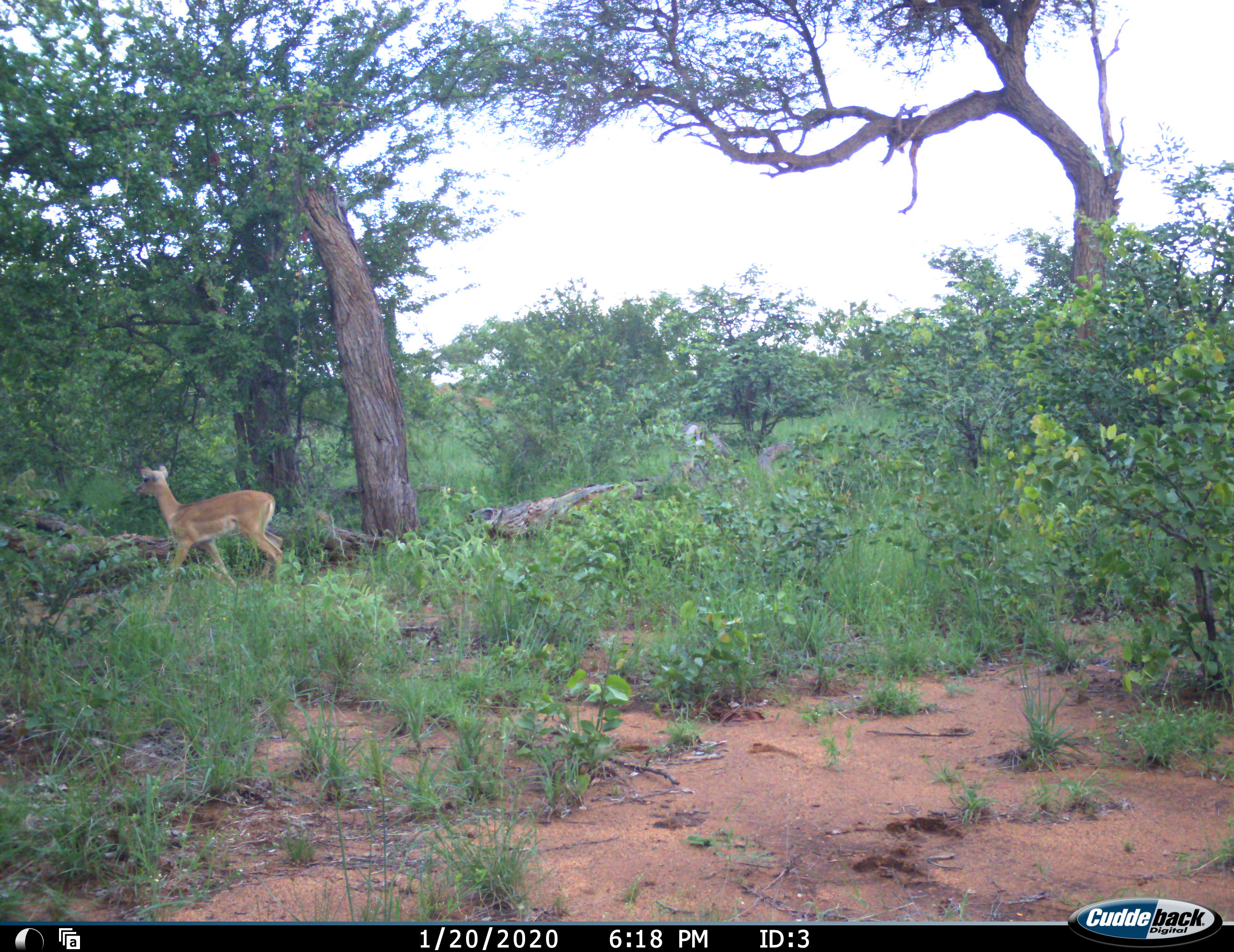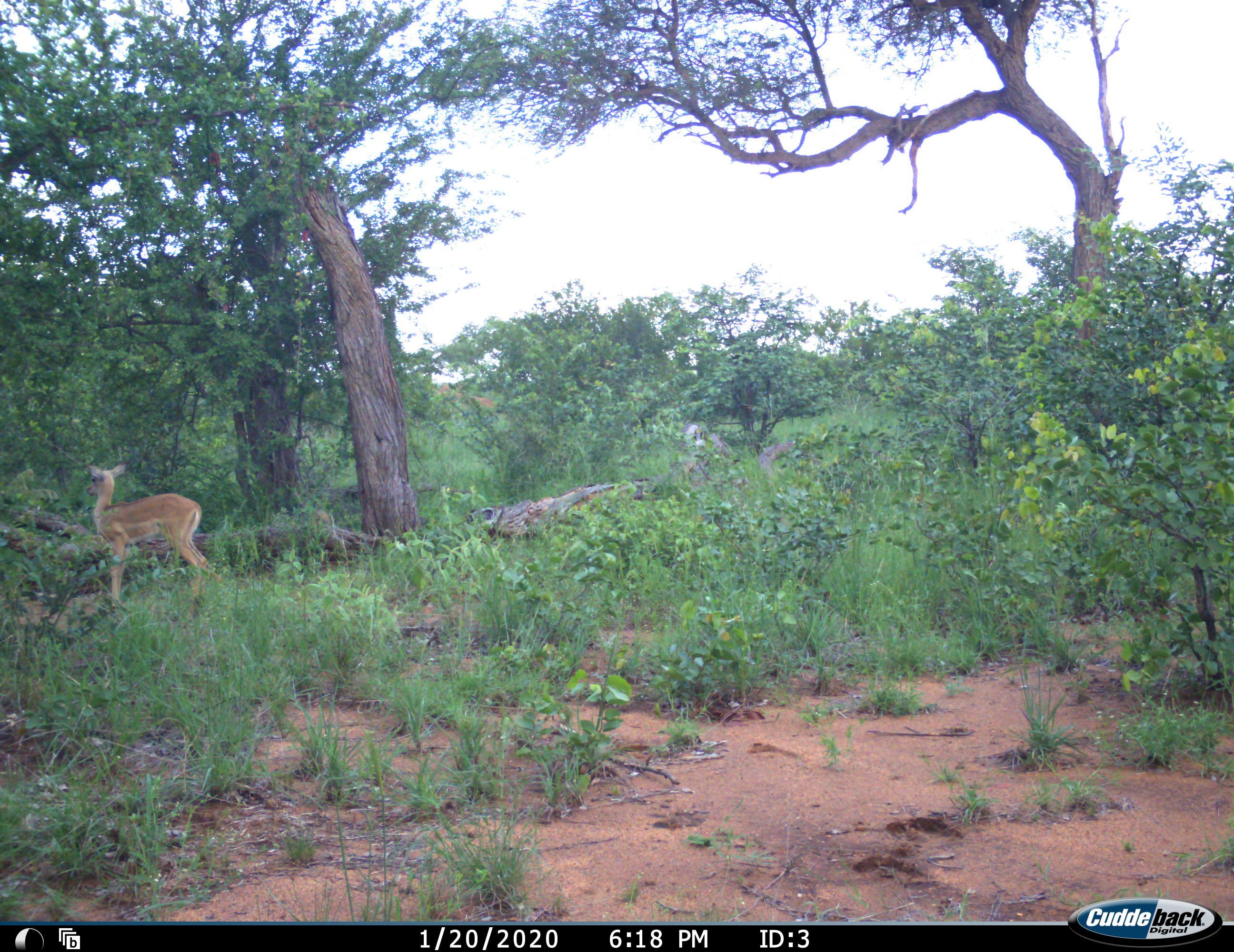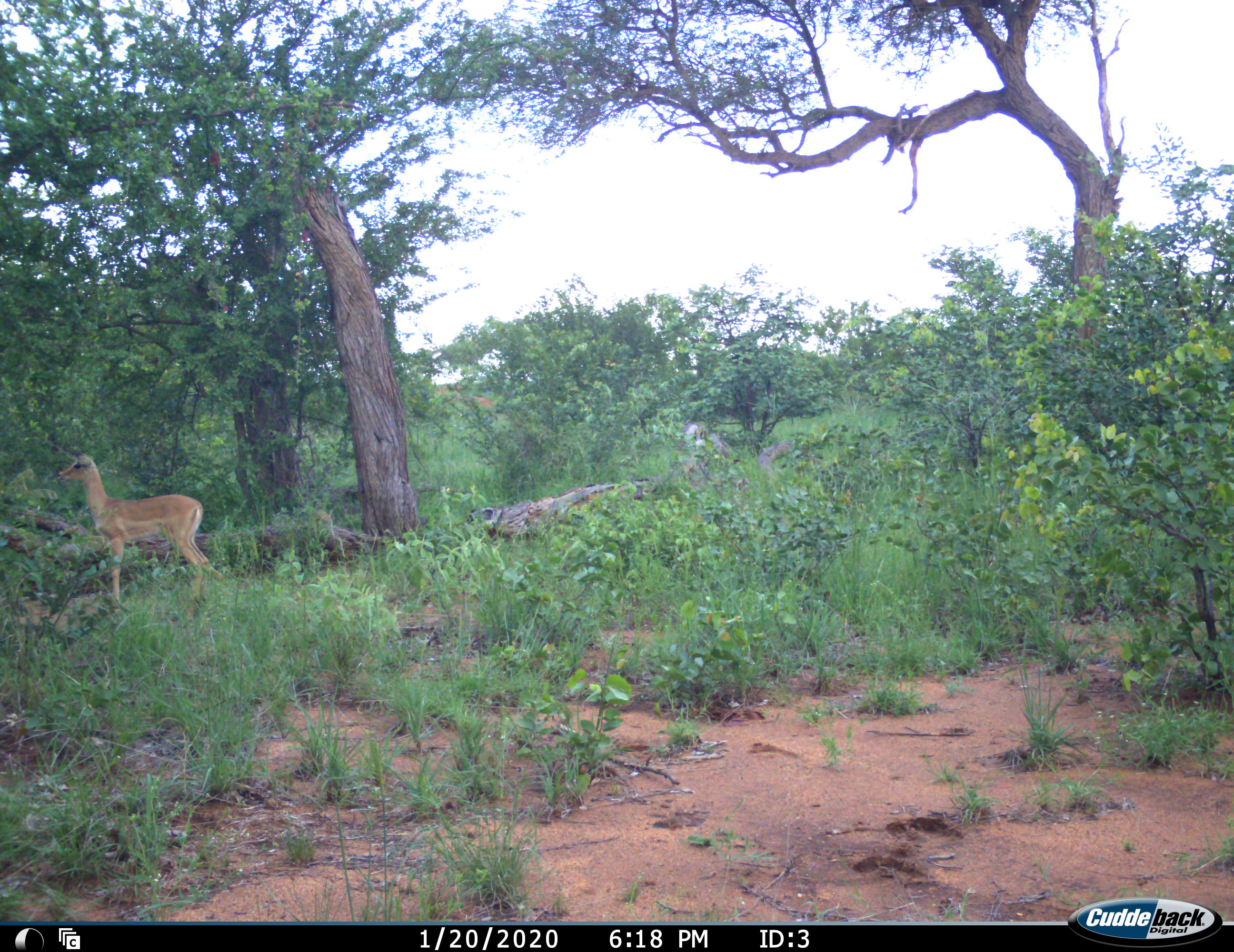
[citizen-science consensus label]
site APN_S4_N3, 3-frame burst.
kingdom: Animalia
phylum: Chordata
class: Mammalia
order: Artiodactyla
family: Bovidae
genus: Aepyceros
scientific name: Aepyceros melampus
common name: impala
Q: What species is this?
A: Impala (Aepyceros melampus).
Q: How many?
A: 1.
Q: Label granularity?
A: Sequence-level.